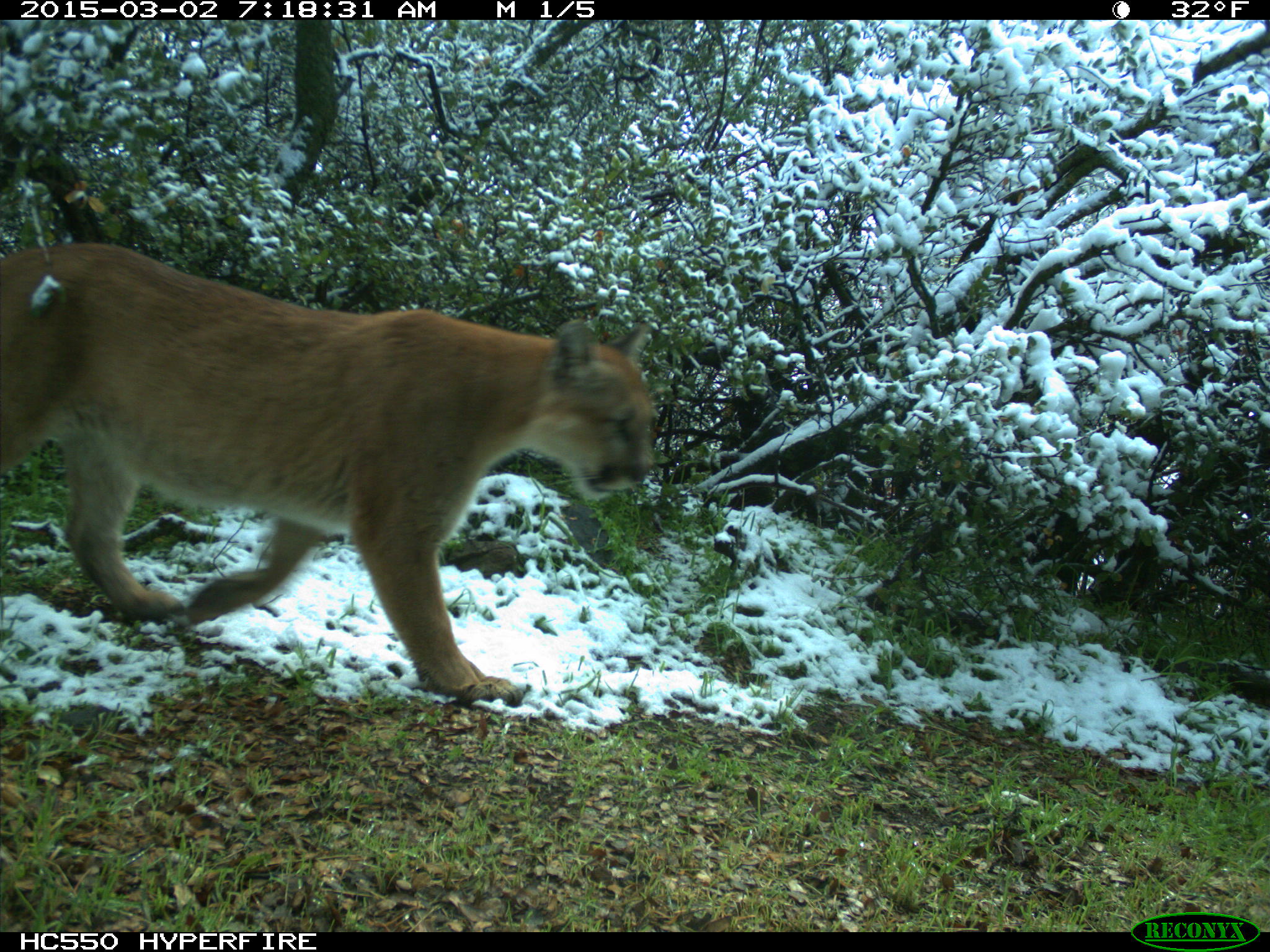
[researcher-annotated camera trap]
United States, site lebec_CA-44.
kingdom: Animalia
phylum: Chordata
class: Mammalia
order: Carnivora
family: Felidae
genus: Puma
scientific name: Puma concolor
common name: mountain lion